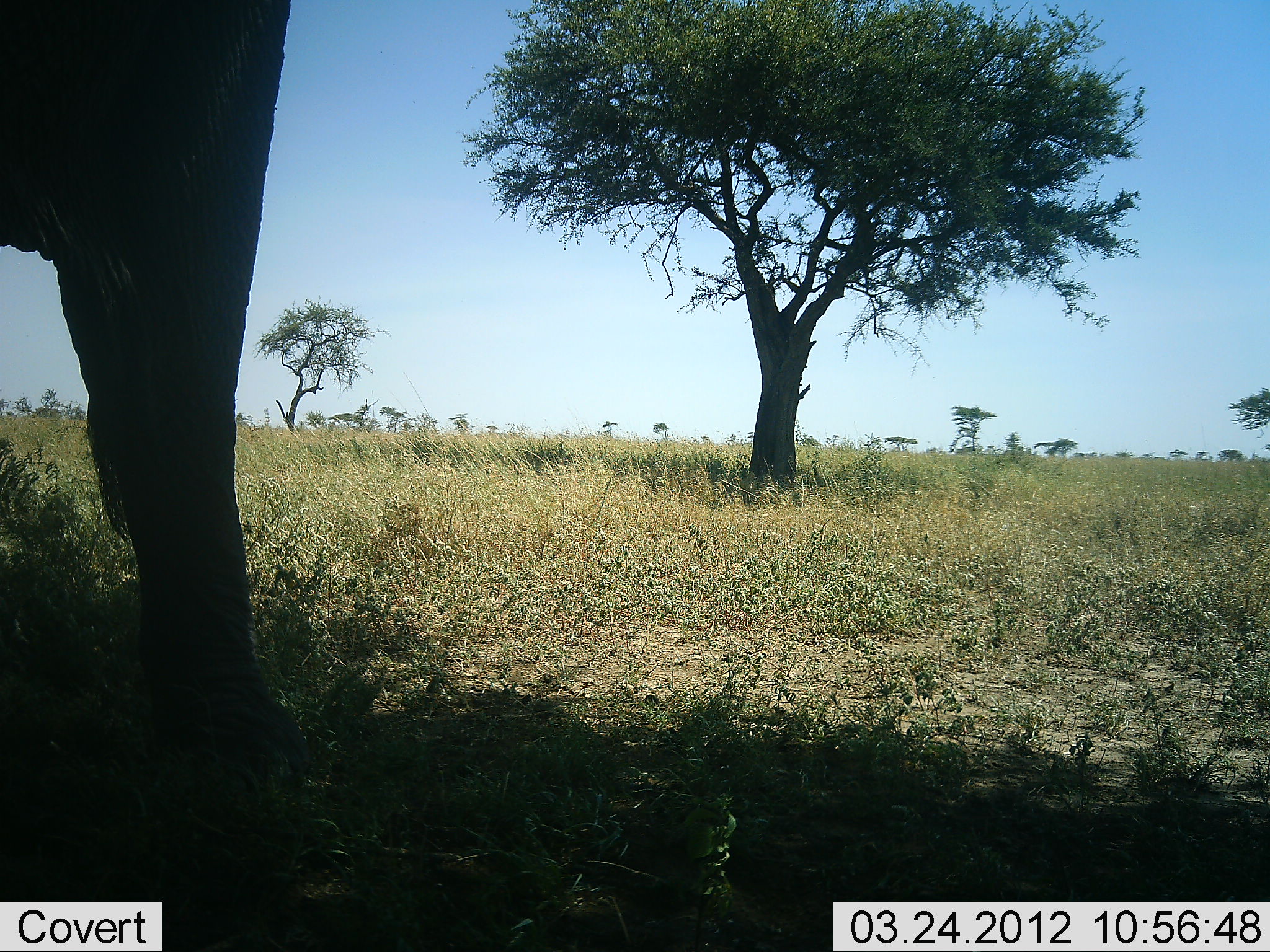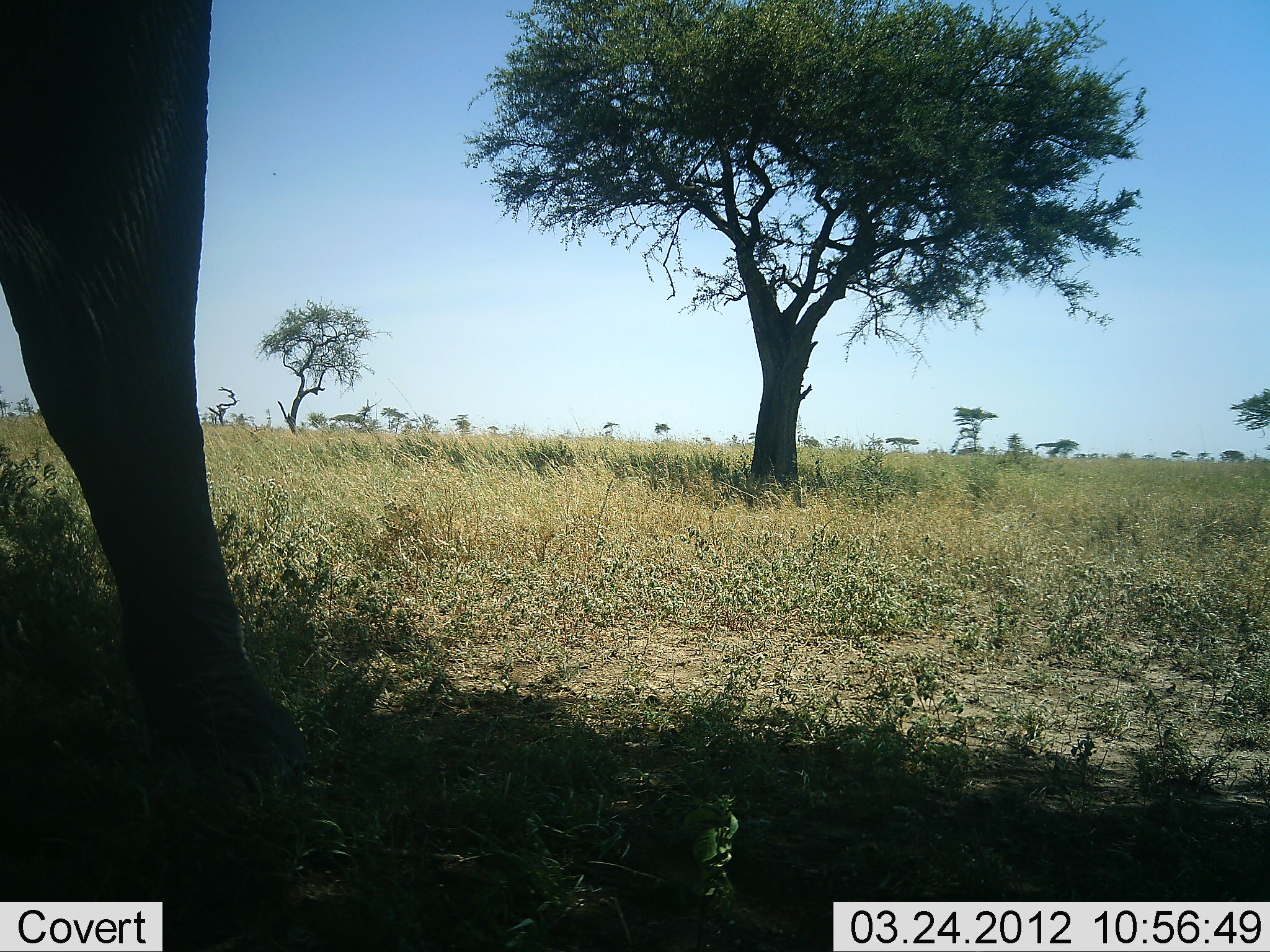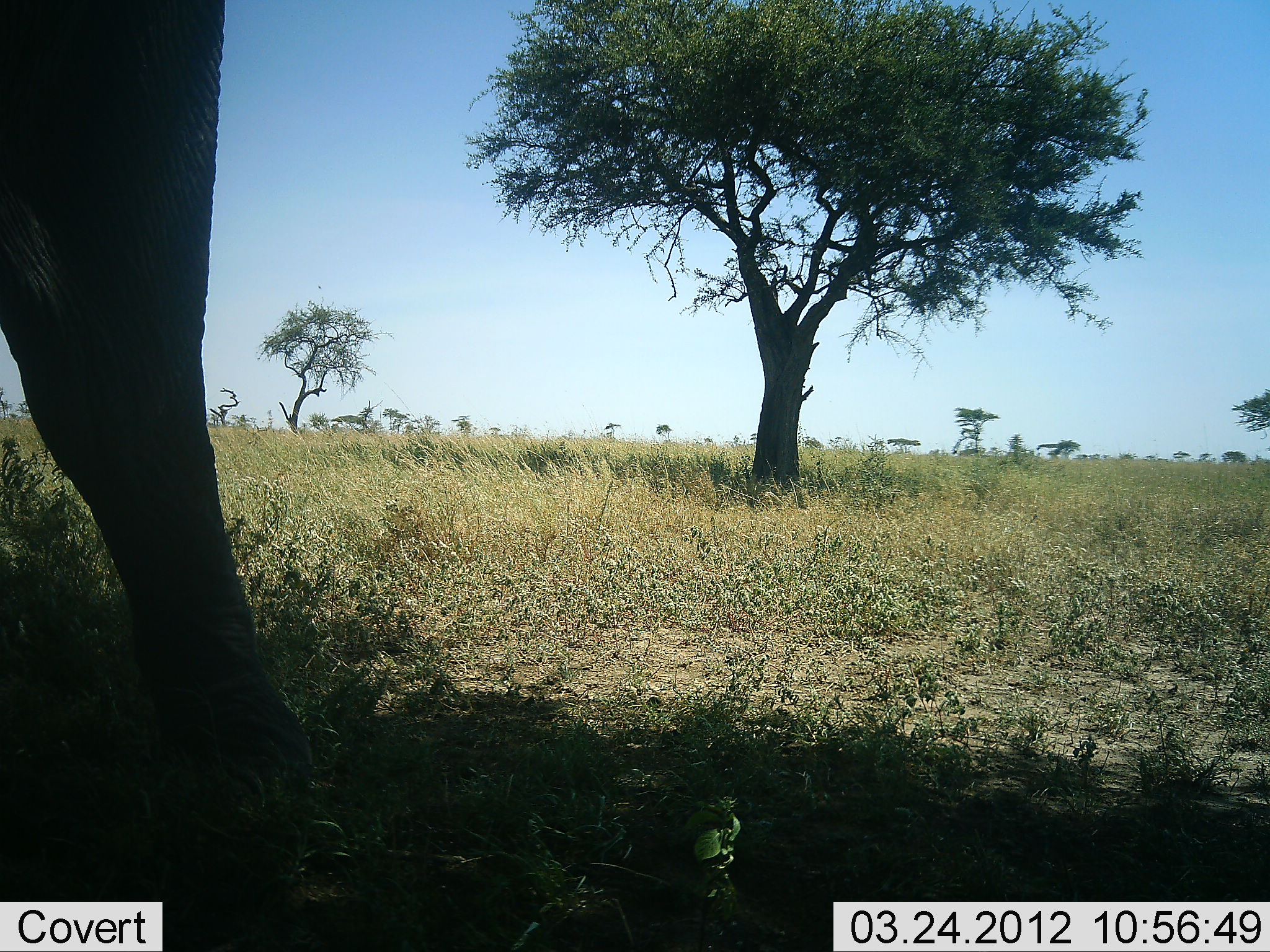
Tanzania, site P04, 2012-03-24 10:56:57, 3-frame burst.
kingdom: Animalia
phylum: Chordata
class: Mammalia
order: Proboscidea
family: Elephantidae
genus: Loxodonta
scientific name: Loxodonta africana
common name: african bush elephant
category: elephant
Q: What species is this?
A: Elephant (african bush elephant) (Loxodonta africana).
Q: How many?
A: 1.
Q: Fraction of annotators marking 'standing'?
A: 86%.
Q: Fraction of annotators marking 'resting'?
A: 0%.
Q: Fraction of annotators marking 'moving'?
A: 14%.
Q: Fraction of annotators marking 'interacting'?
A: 0%.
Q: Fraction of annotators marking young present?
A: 0%.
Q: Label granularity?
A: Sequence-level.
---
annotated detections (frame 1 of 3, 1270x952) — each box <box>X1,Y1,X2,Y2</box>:
animal: <box>1,1,298,952</box>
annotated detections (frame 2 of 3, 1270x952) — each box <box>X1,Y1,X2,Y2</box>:
animal: <box>0,1,325,902</box>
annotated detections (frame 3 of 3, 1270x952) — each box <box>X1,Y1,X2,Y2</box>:
animal: <box>0,0,314,803</box>